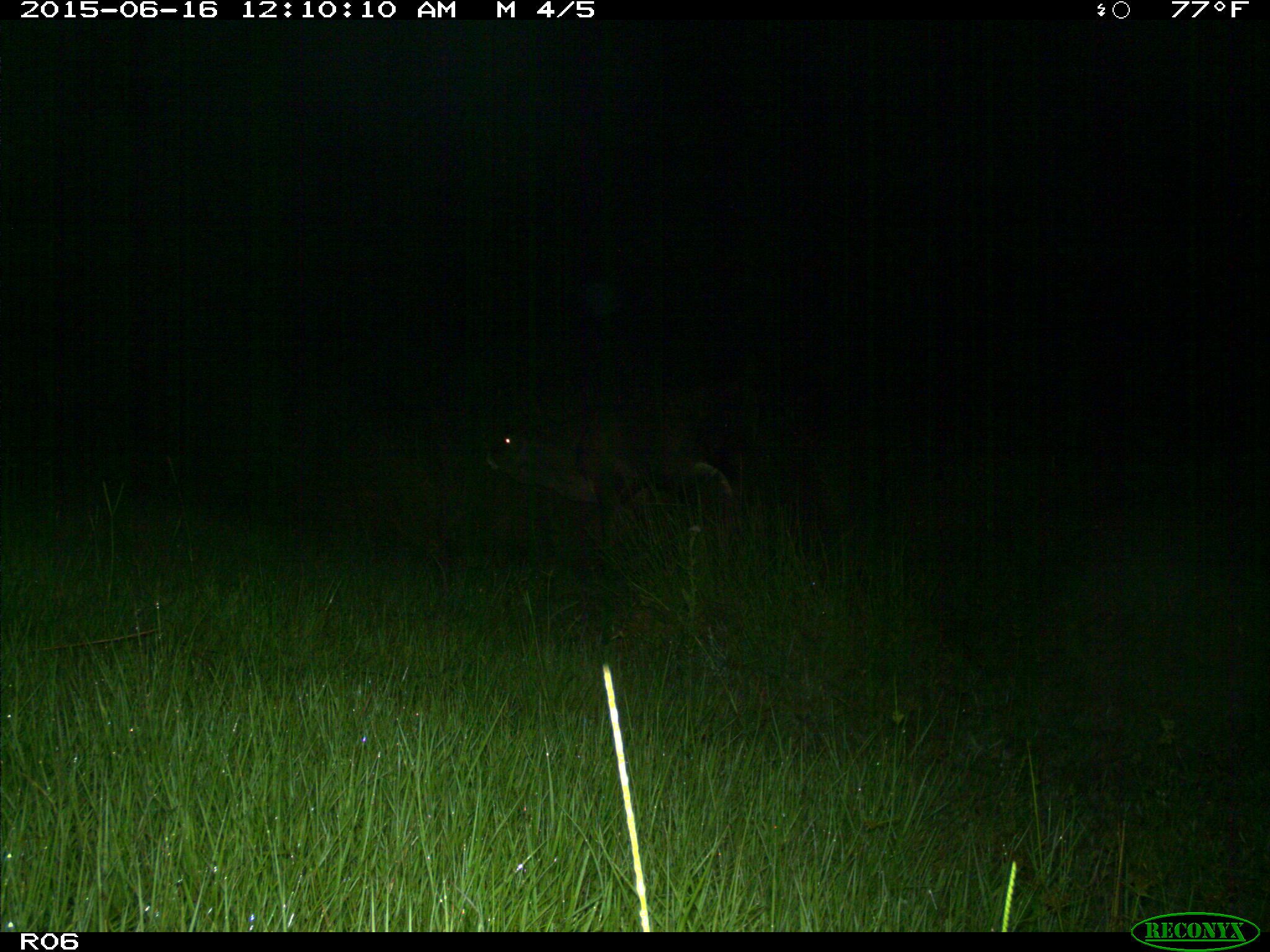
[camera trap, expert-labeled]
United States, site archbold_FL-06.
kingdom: Animalia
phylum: Chordata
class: Mammalia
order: Artiodactyla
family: Bovidae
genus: Bos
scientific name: Bos taurus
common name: domestic cow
Bos taurus (domestic cow).